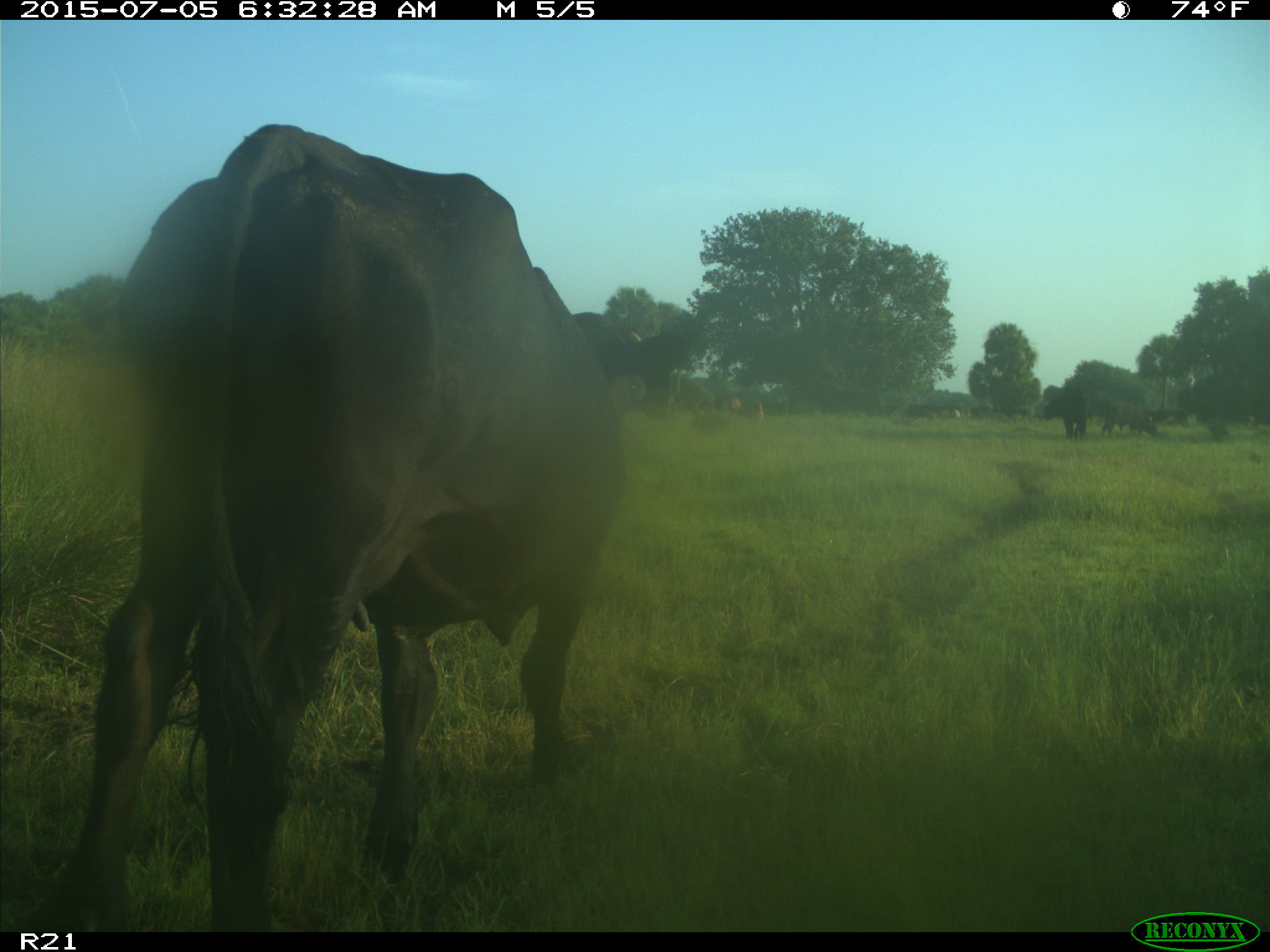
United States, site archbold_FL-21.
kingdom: Animalia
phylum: Chordata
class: Mammalia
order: Artiodactyla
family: Bovidae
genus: Bos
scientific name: Bos taurus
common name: domestic cow